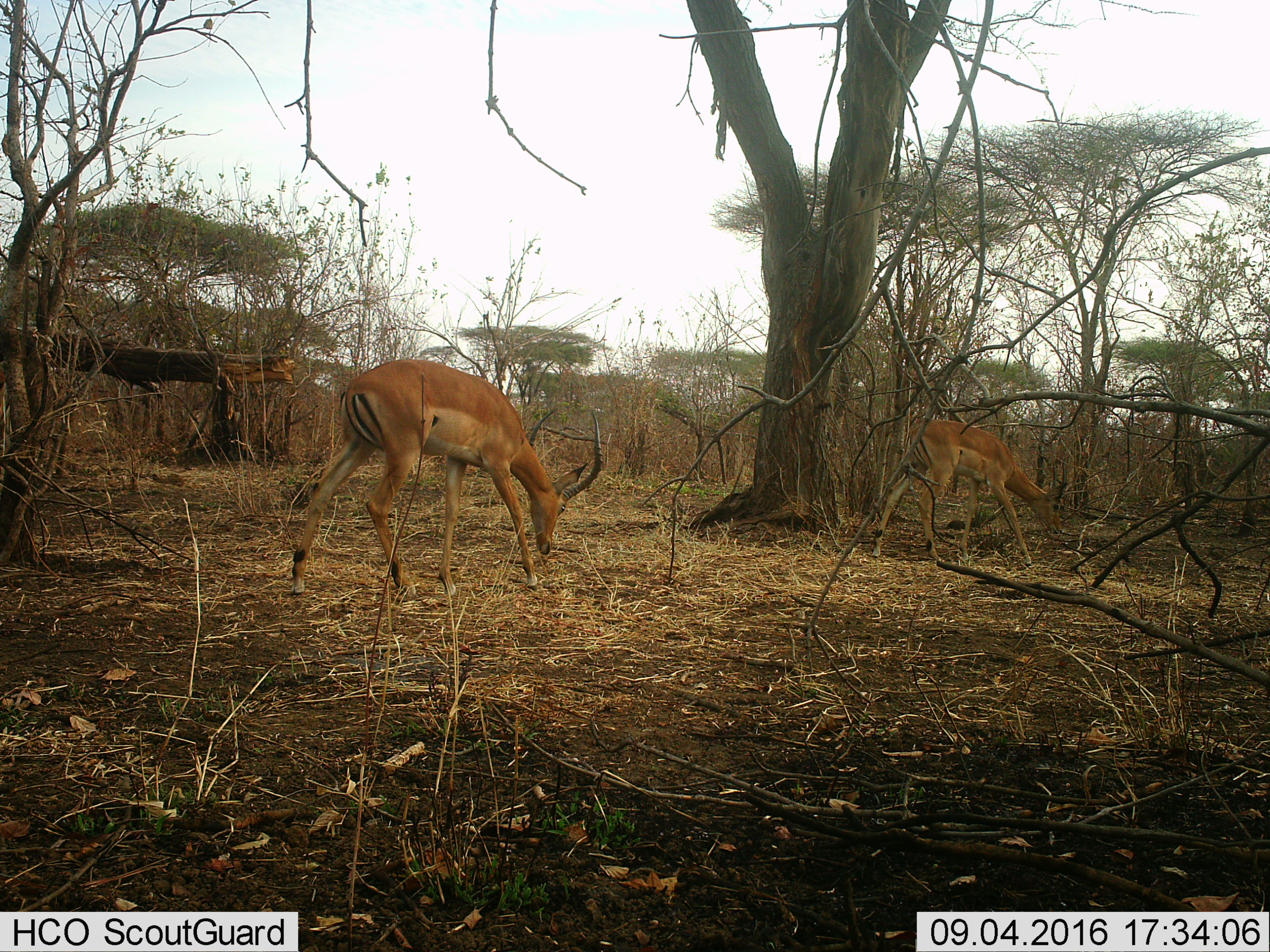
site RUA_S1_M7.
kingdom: Animalia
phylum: Chordata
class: Mammalia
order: Artiodactyla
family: Bovidae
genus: Aepyceros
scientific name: Aepyceros melampus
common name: impala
Impala (Aepyceros melampus), count 2. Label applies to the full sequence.